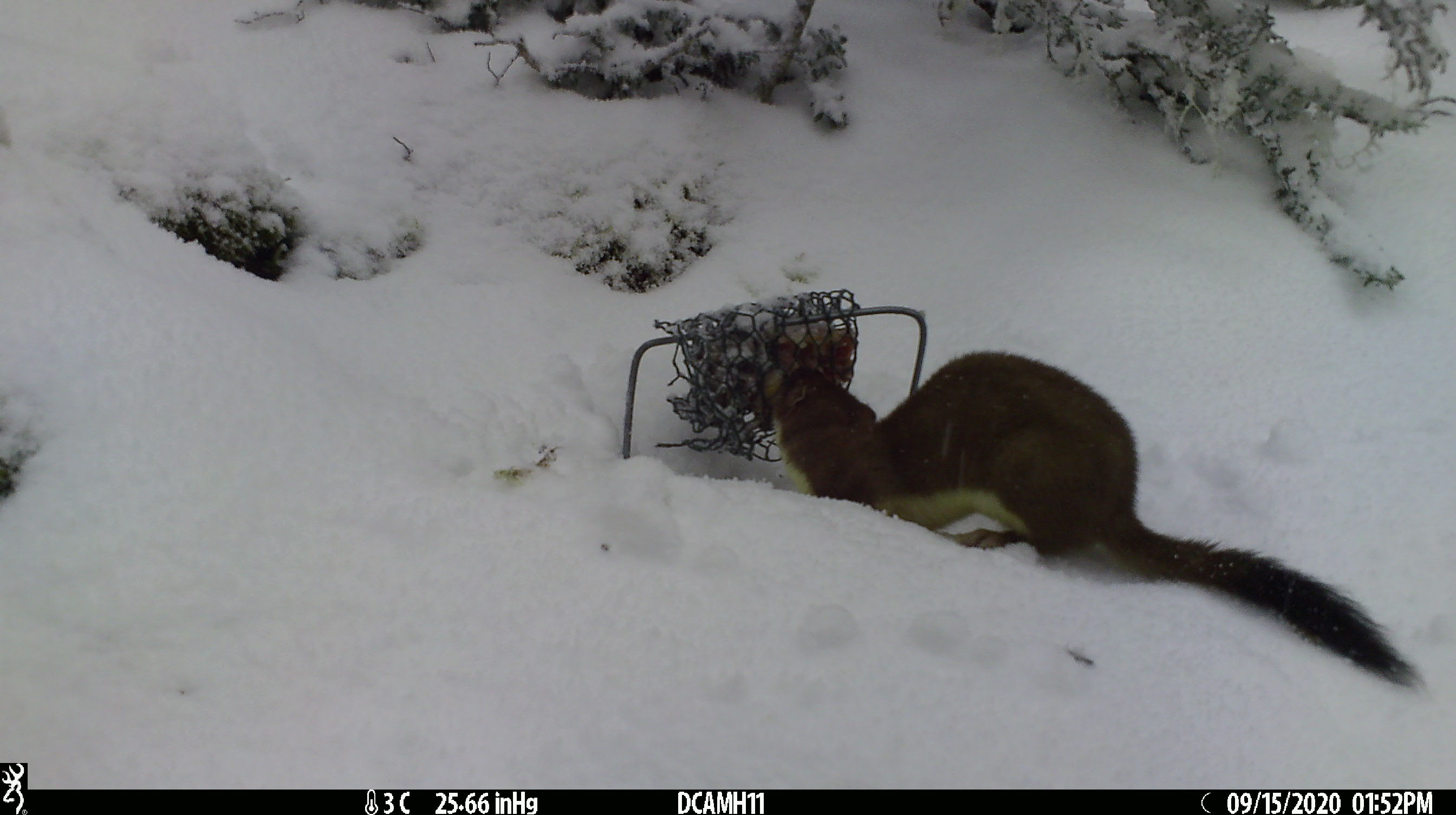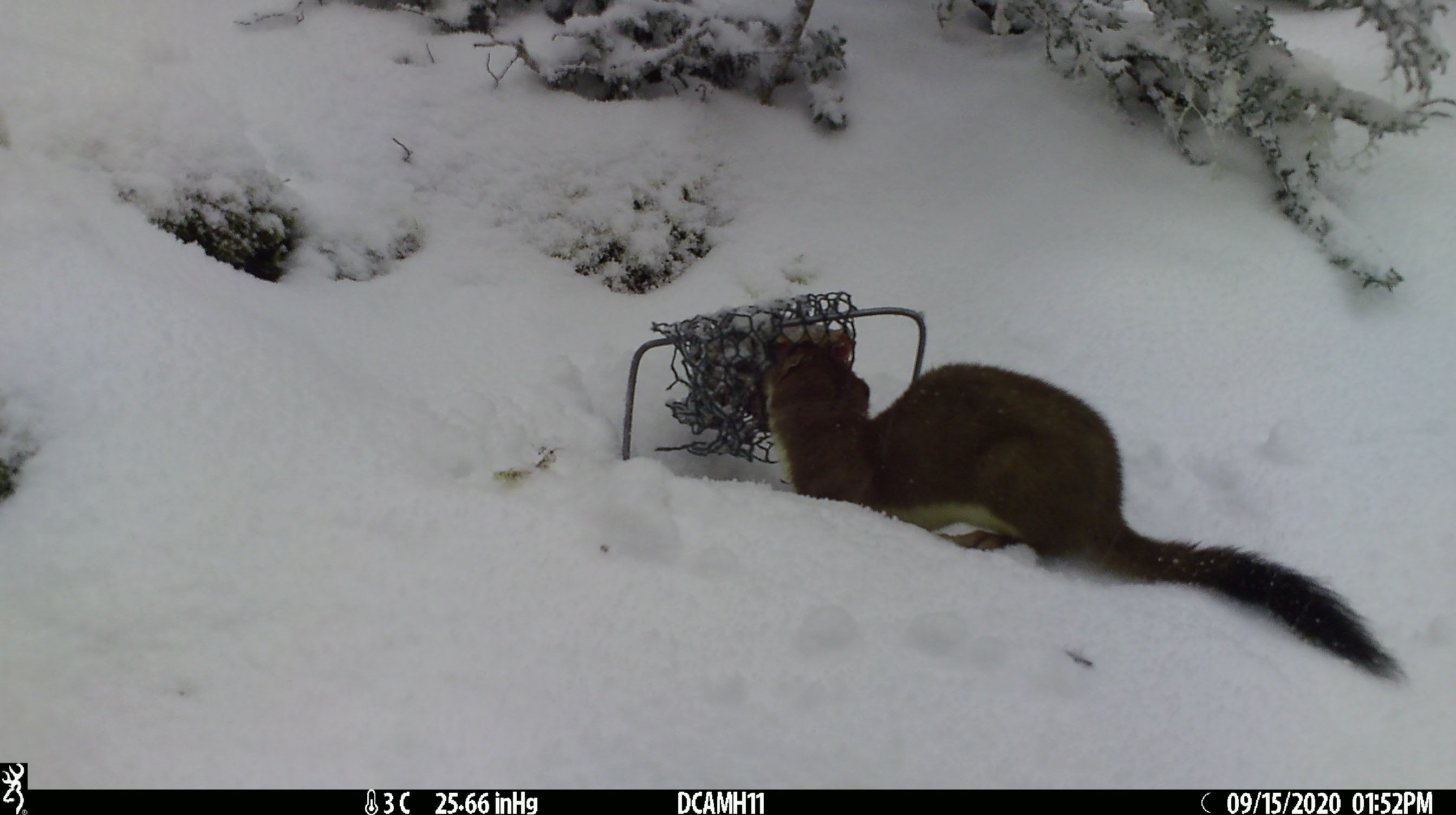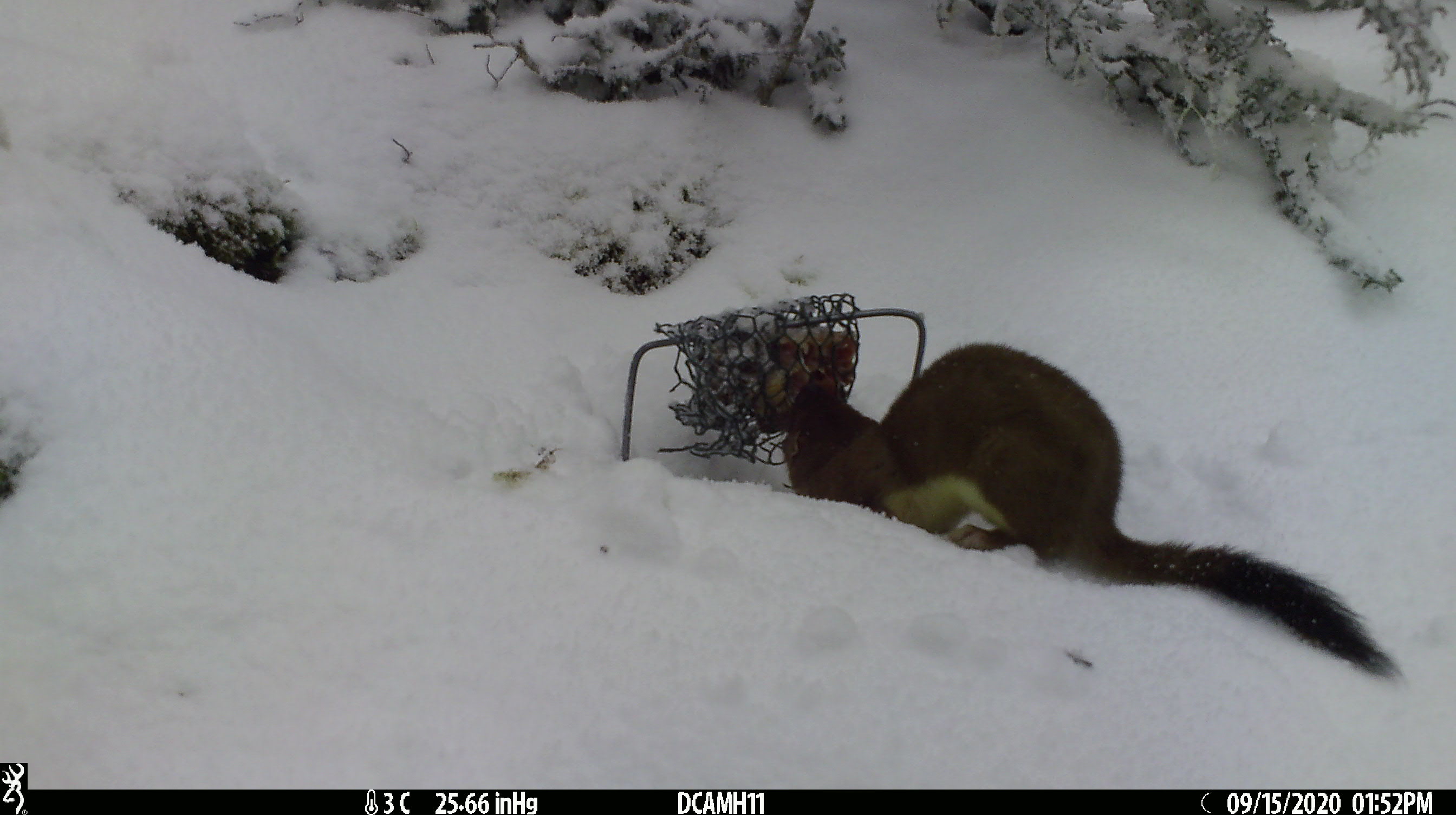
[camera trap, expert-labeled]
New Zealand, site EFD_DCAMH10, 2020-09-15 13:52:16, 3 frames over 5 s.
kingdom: Animalia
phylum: Chordata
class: Mammalia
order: Carnivora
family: Mustelidae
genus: Mustela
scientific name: Mustela erminea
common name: stoat